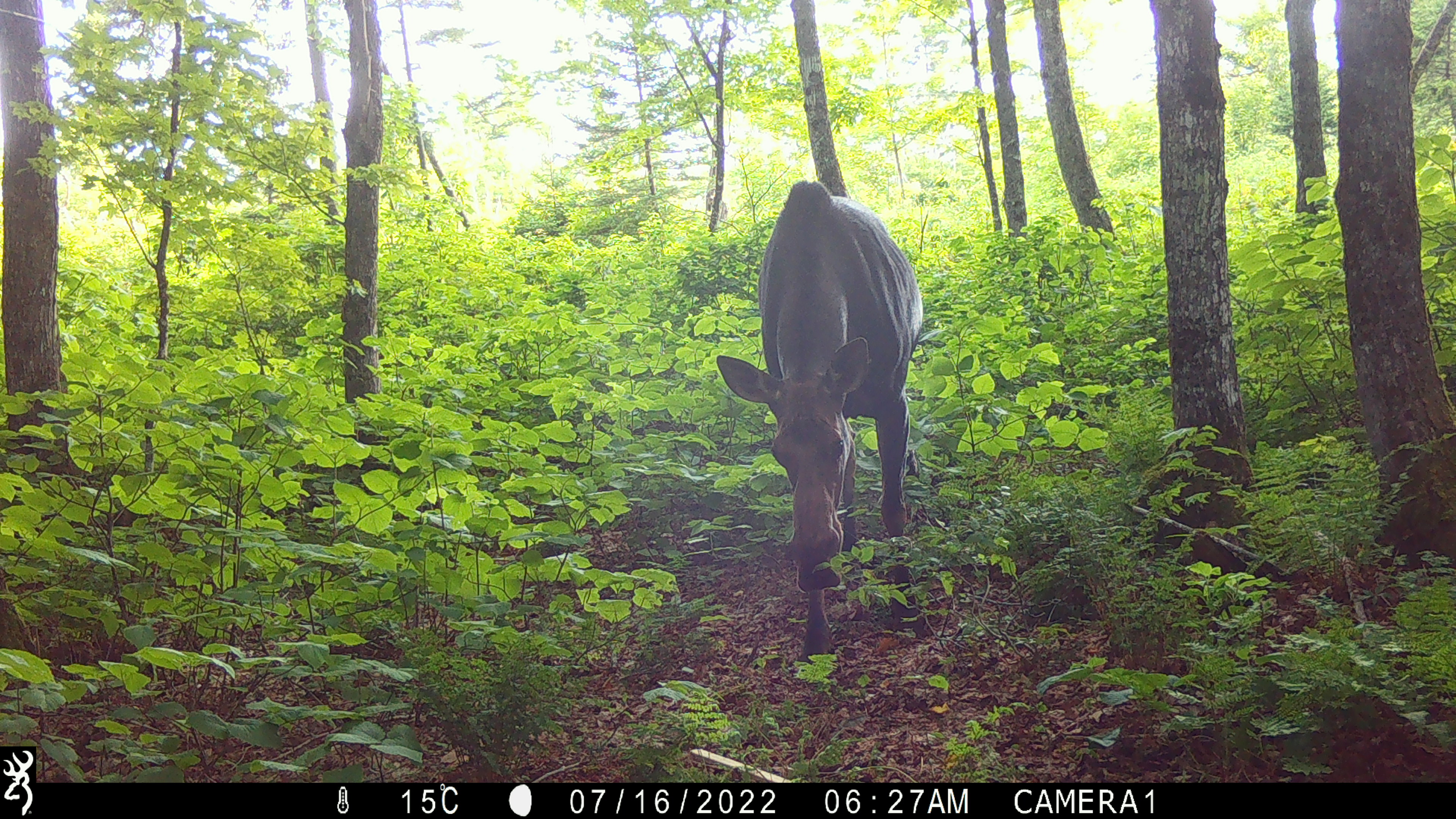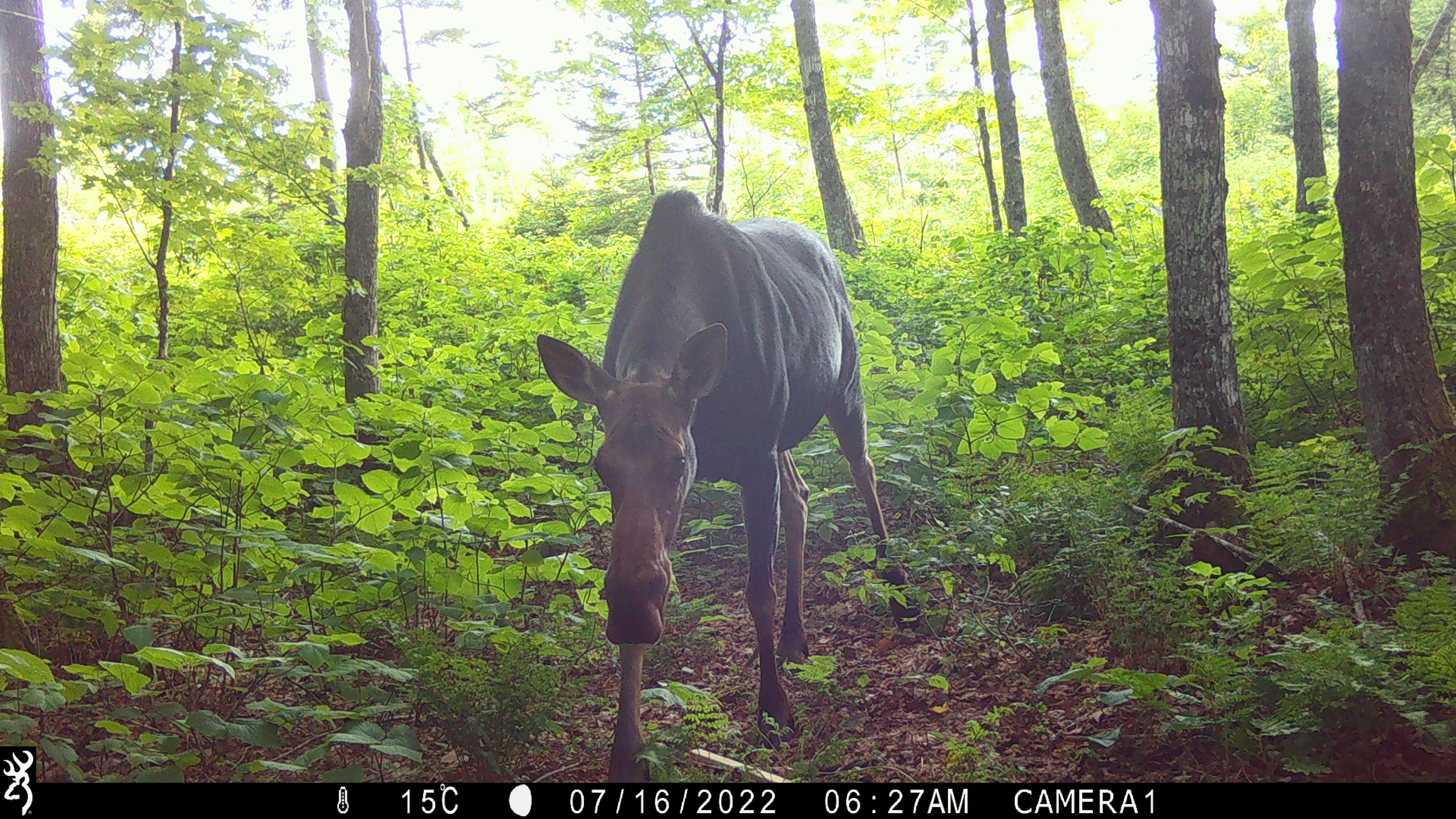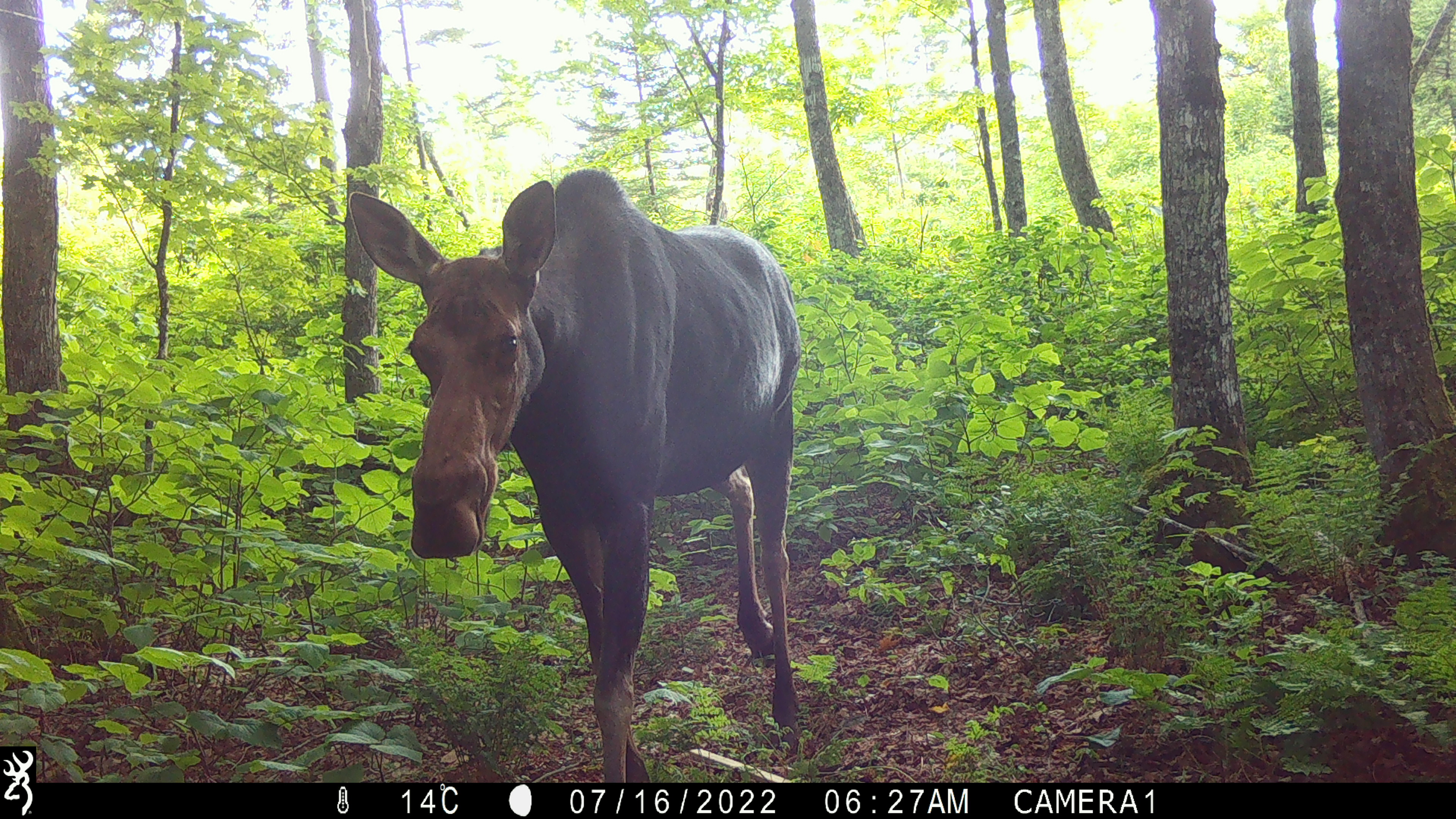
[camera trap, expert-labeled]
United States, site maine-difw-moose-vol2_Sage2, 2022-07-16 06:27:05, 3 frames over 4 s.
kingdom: Animalia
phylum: Chordata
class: Mammalia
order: Artiodactyla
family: Cervidae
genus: Alces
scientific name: Alces alces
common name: moose